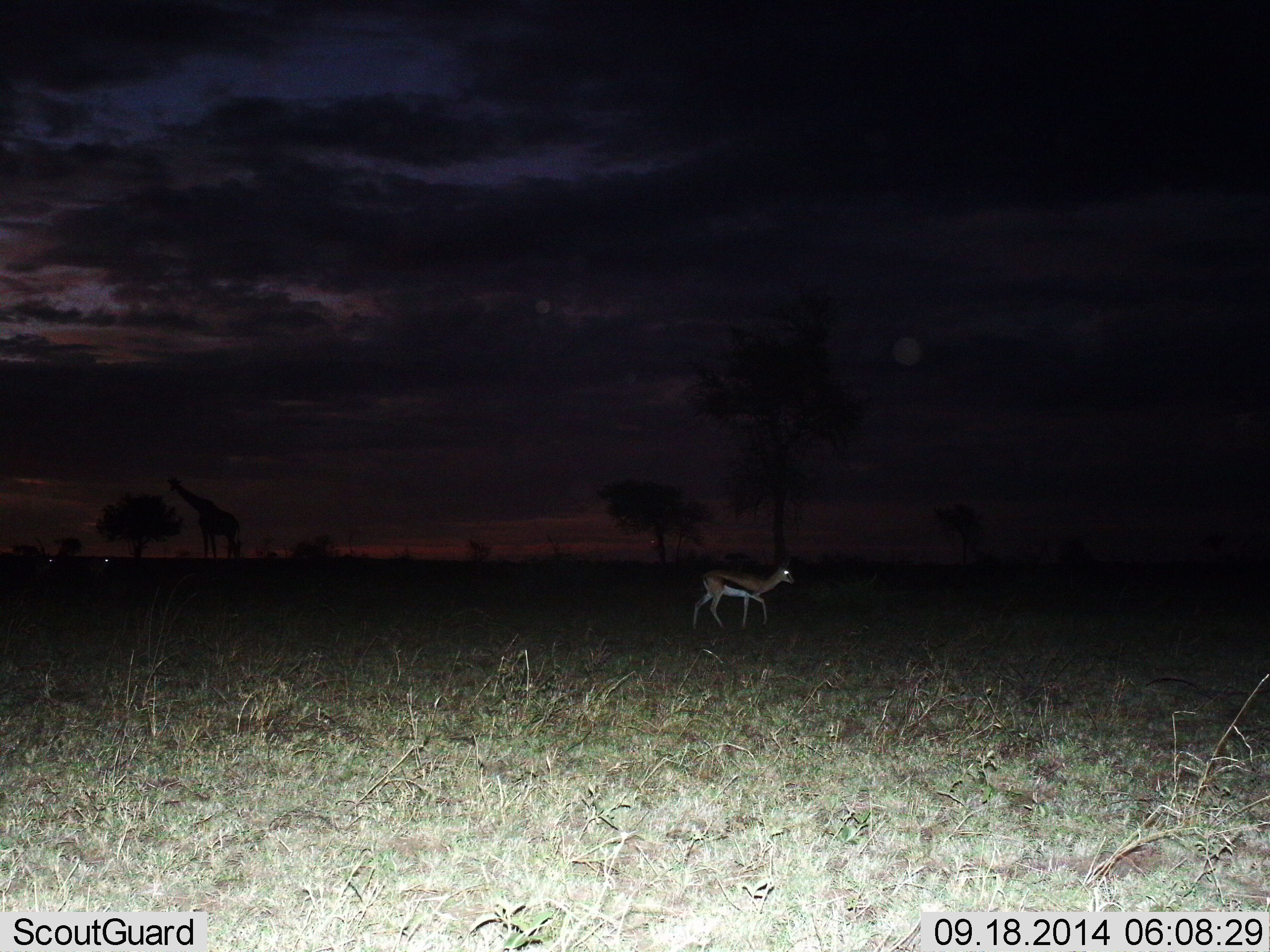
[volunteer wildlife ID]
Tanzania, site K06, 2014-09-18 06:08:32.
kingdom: Animalia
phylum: Chordata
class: Mammalia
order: Artiodactyla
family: Bovidae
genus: Eudorcas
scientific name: Eudorcas thomsonii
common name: thomson's gazelle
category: gazellethomsons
Gazellethomsons (thomson's gazelle) (Eudorcas thomsonii), count 1. Behavior (volunteer vote fractions): standing 15%, resting 0%, moving 85%, interacting 0%. Young present (vote fraction): 0%. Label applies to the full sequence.